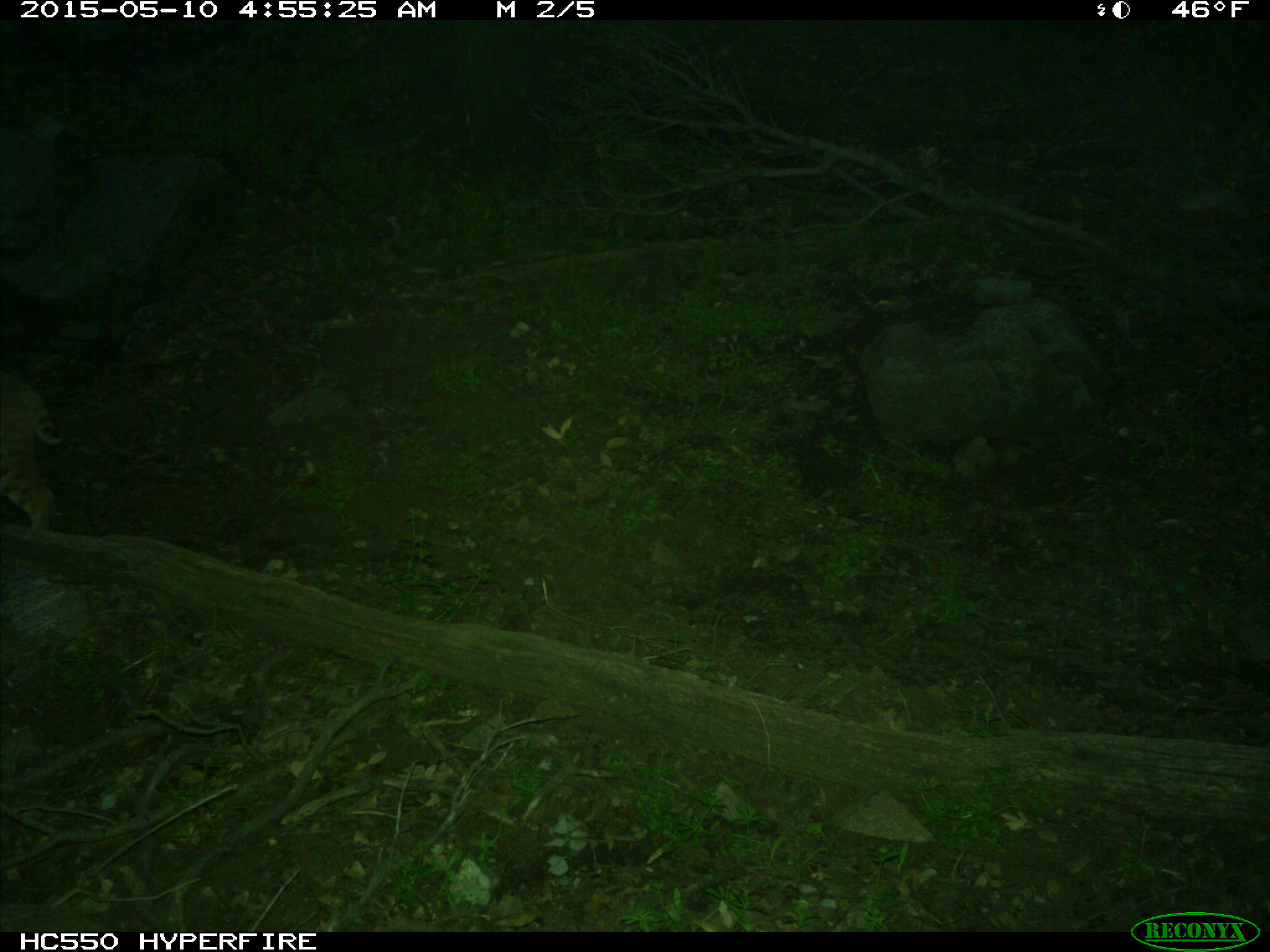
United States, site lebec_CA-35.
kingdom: Animalia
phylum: Chordata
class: Mammalia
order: Carnivora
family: Felidae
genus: Lynx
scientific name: Lynx rufus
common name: bobcat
Lynx rufus (bobcat).